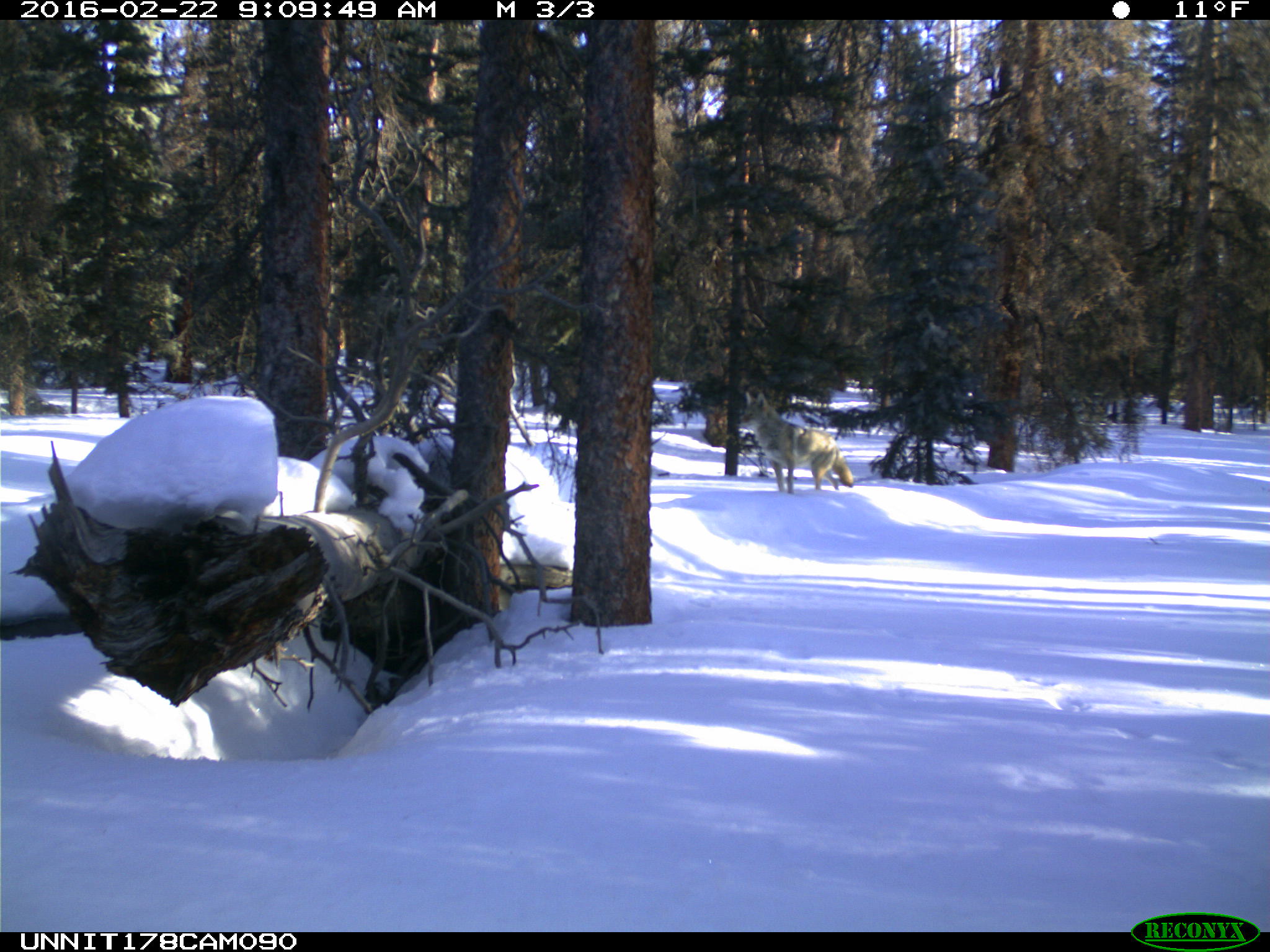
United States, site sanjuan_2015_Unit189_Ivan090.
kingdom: Animalia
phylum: Chordata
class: Mammalia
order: Carnivora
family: Canidae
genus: Canis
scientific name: Canis latrans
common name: coyote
Canis latrans (coyote).